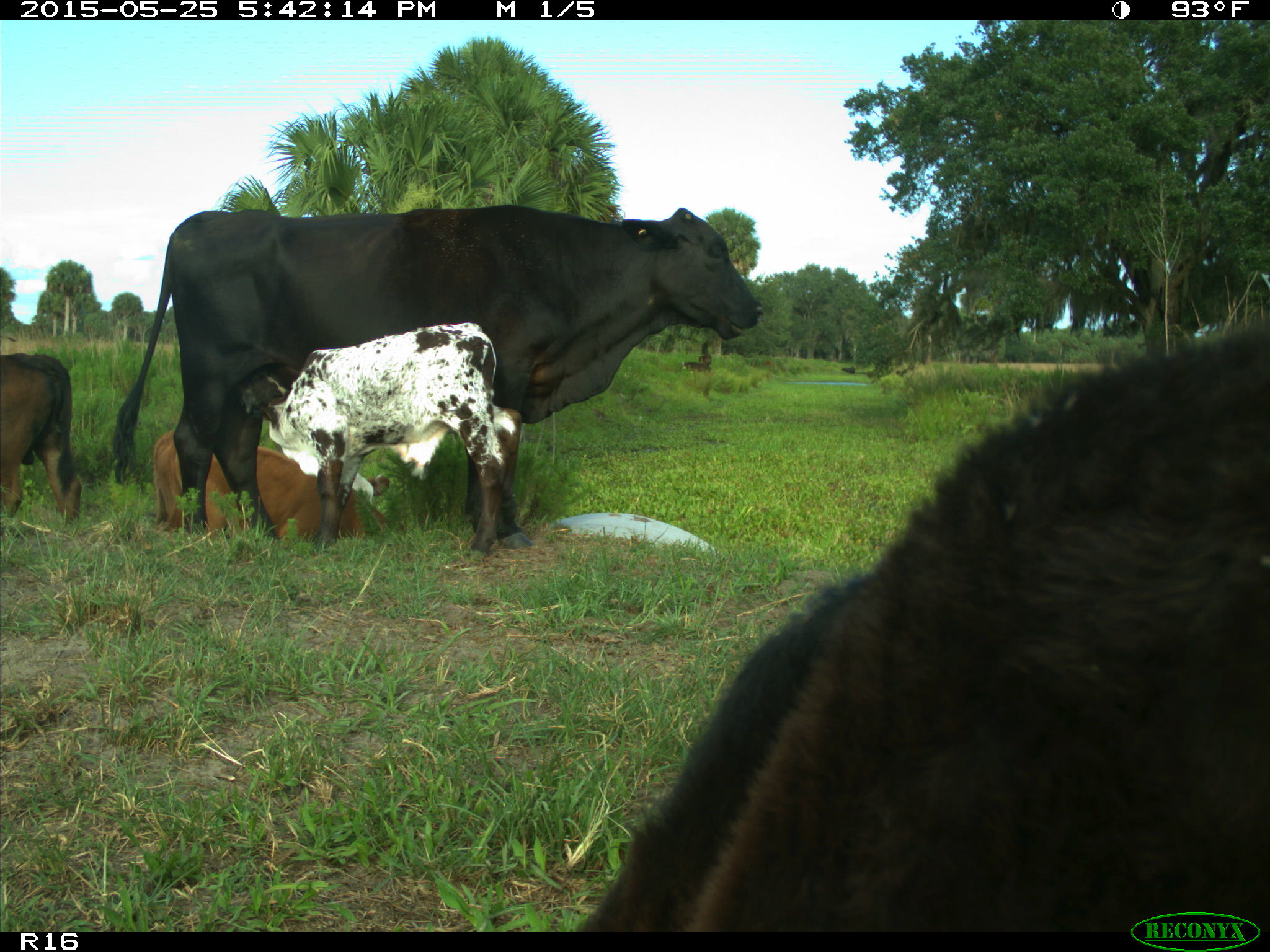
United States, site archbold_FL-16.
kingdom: Animalia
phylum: Chordata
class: Mammalia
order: Artiodactyla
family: Bovidae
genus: Bos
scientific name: Bos taurus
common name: domestic cow